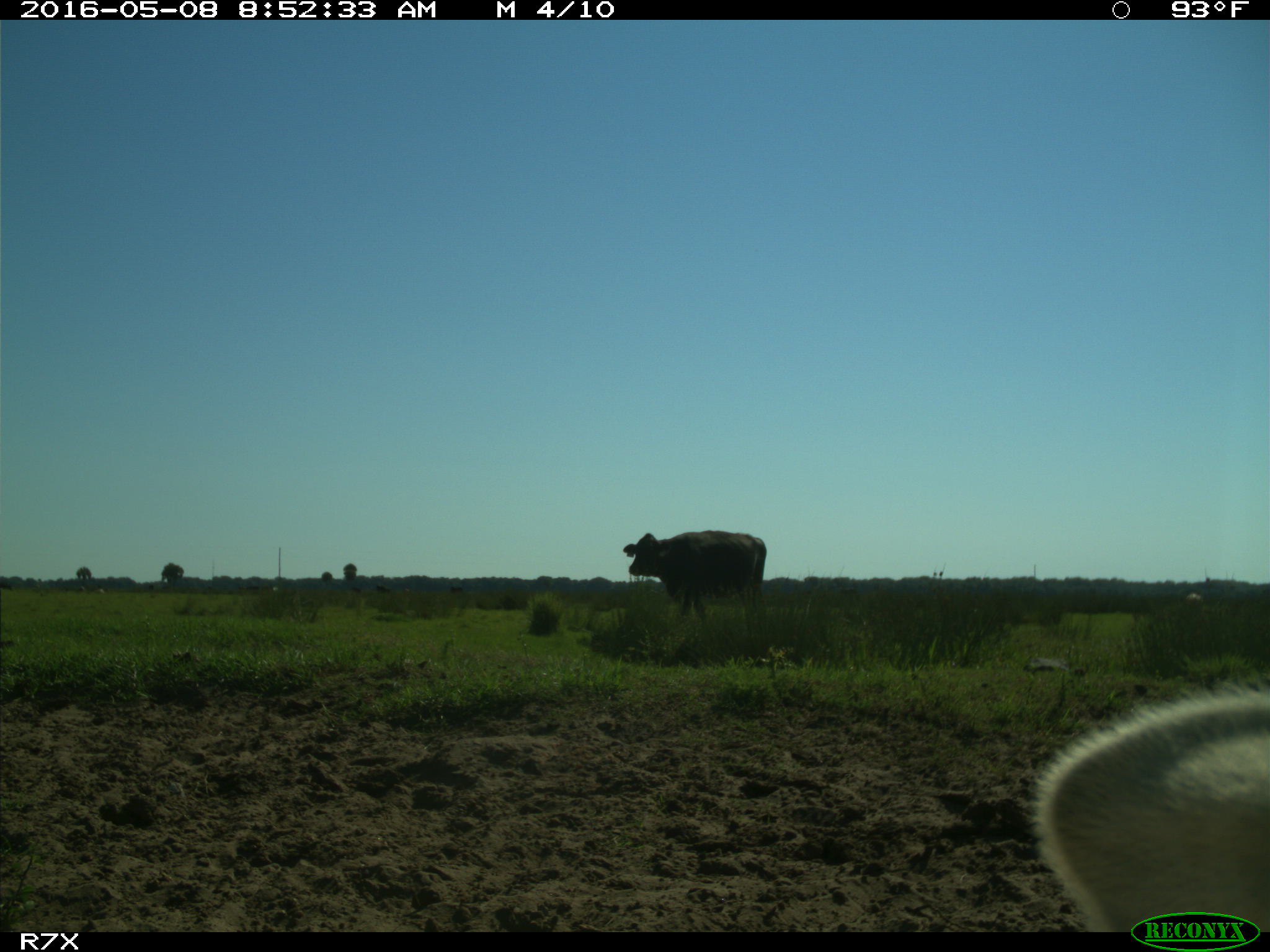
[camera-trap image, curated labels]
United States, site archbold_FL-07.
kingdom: Animalia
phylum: Chordata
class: Mammalia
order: Artiodactyla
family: Bovidae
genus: Bos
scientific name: Bos taurus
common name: domestic cow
Bos taurus (domestic cow).